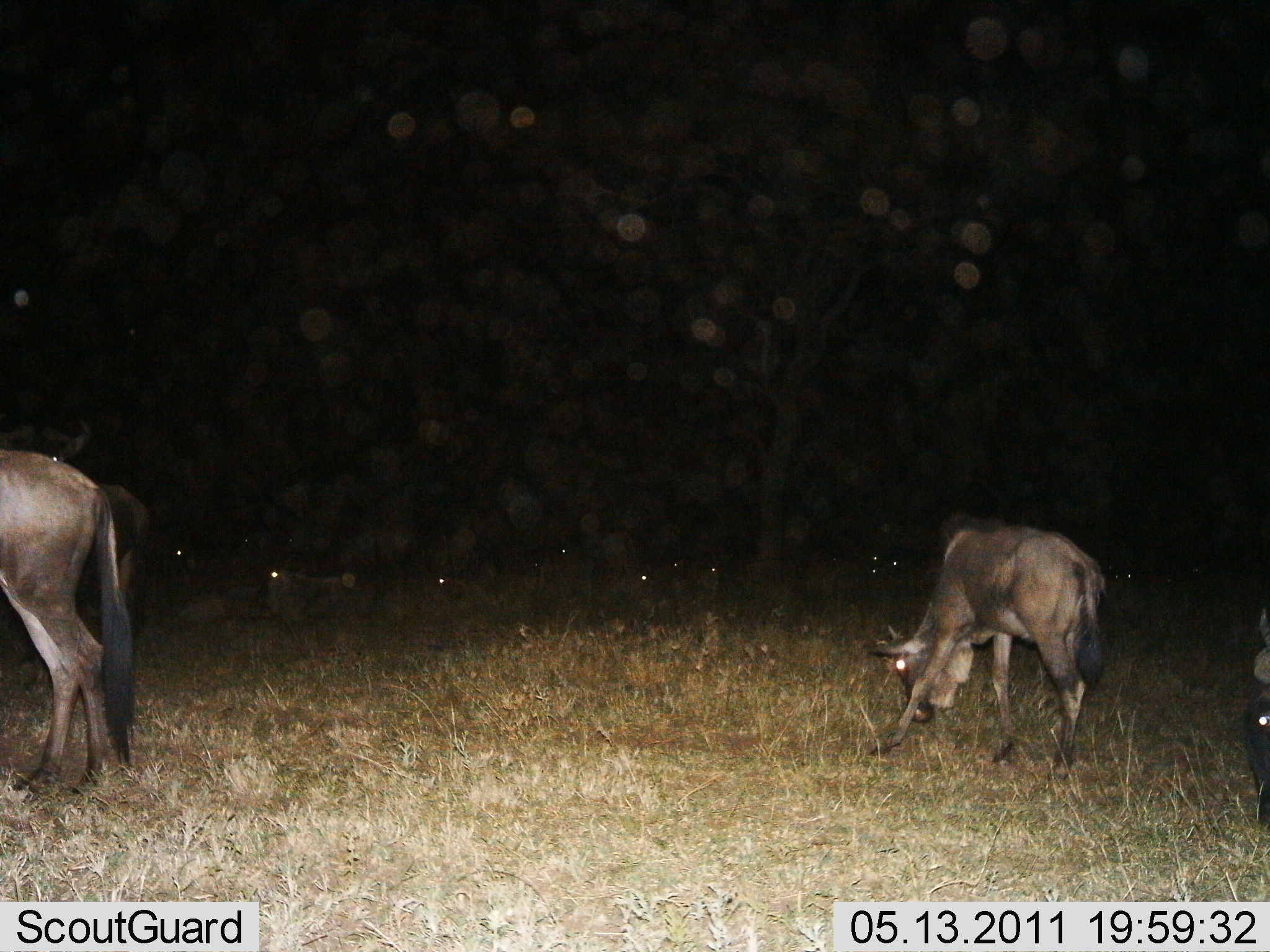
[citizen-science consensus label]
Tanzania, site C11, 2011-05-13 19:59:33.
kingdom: Animalia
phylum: Chordata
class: Mammalia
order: Artiodactyla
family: Bovidae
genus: Connochaetes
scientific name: Connochaetes taurinus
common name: blue wildebeest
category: wildebeest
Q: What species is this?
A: Wildebeest (blue wildebeest) (Connochaetes taurinus).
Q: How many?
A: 11-50.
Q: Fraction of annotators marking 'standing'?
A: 50%.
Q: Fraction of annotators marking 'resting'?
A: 40%.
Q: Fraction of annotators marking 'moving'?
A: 10%.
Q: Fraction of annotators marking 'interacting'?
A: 0%.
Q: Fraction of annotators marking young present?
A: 0%.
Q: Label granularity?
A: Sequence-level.